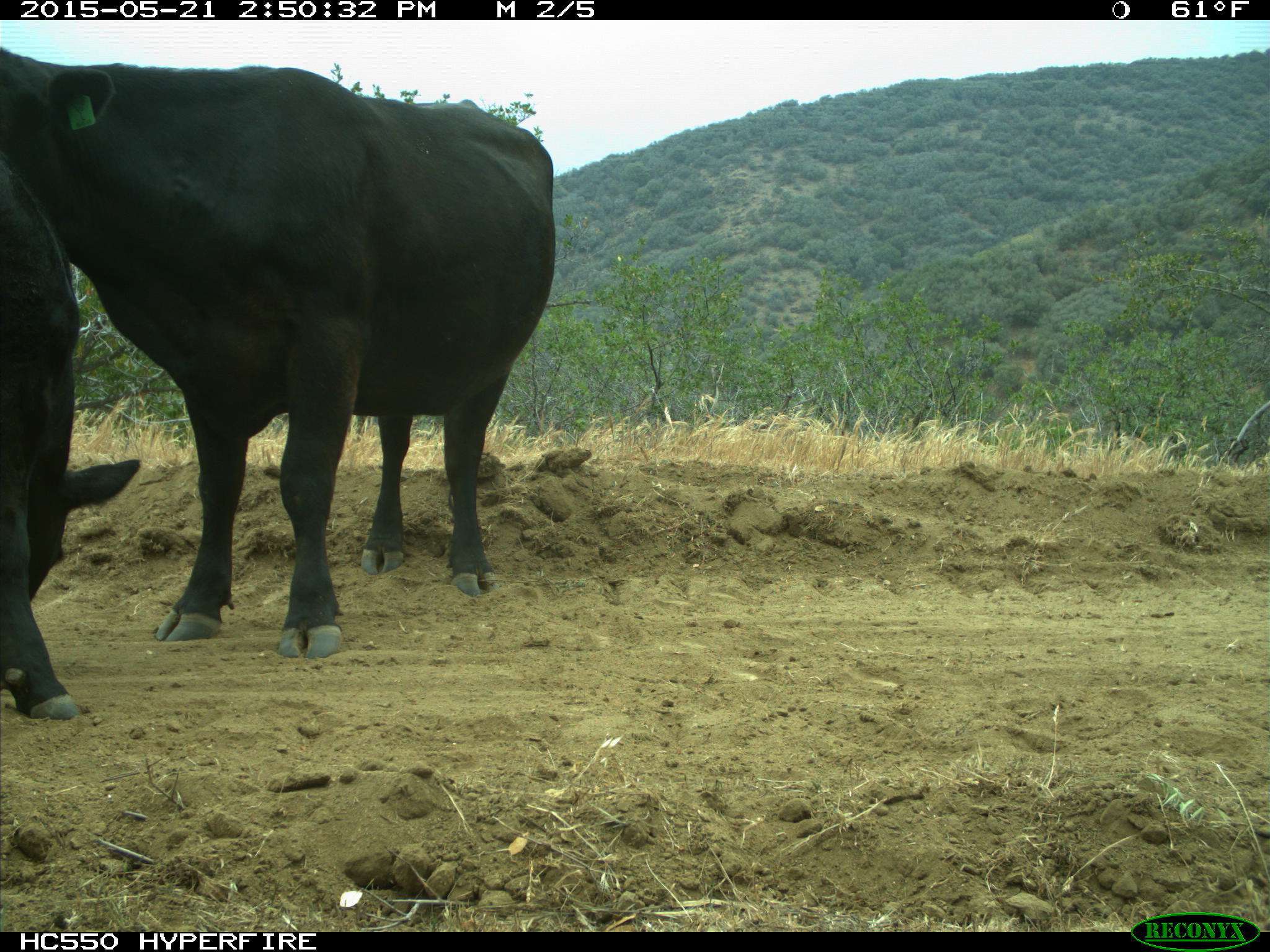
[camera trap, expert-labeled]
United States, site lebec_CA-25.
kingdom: Animalia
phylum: Chordata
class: Mammalia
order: Artiodactyla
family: Bovidae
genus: Bos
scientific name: Bos taurus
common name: domestic cow